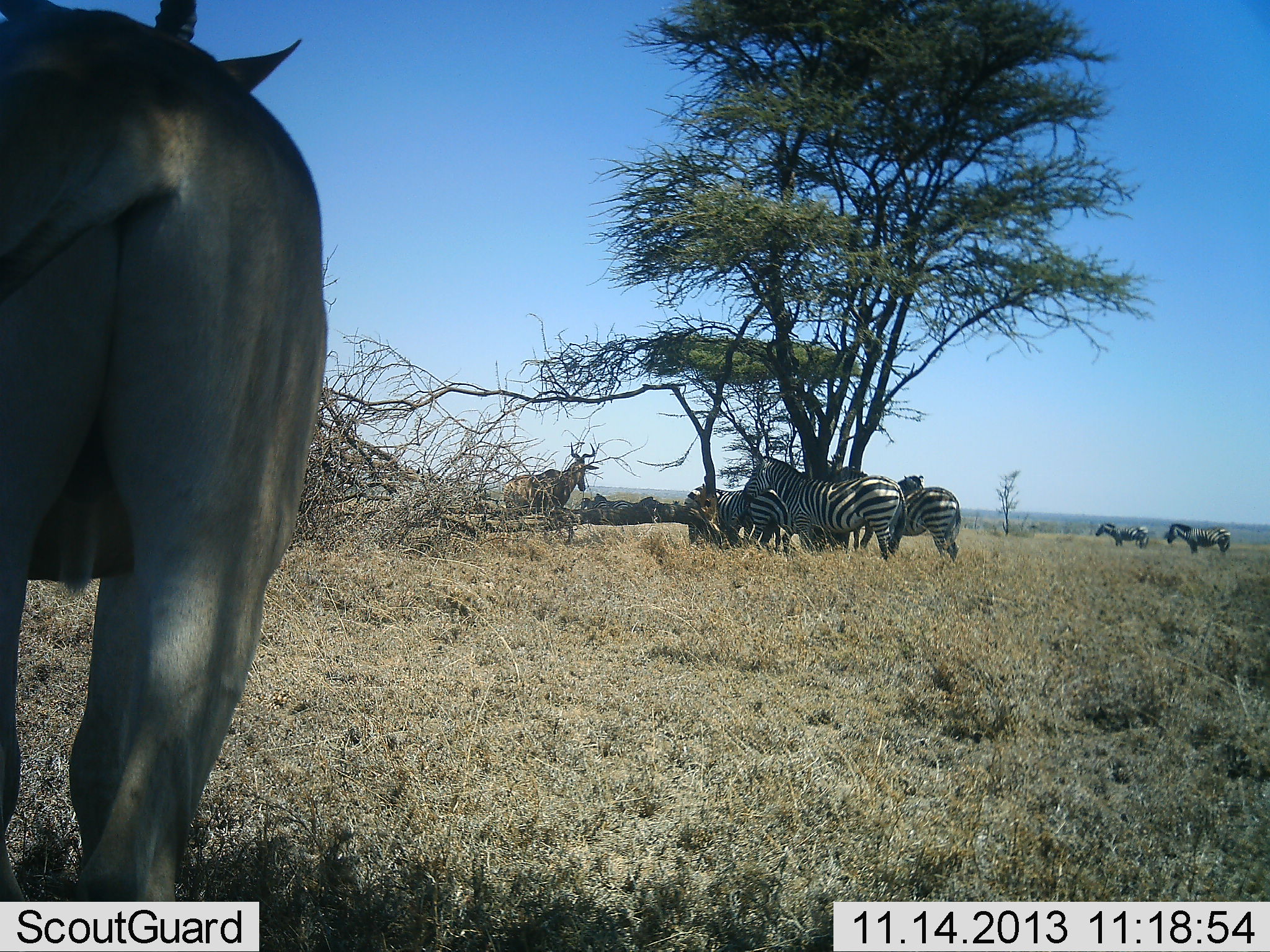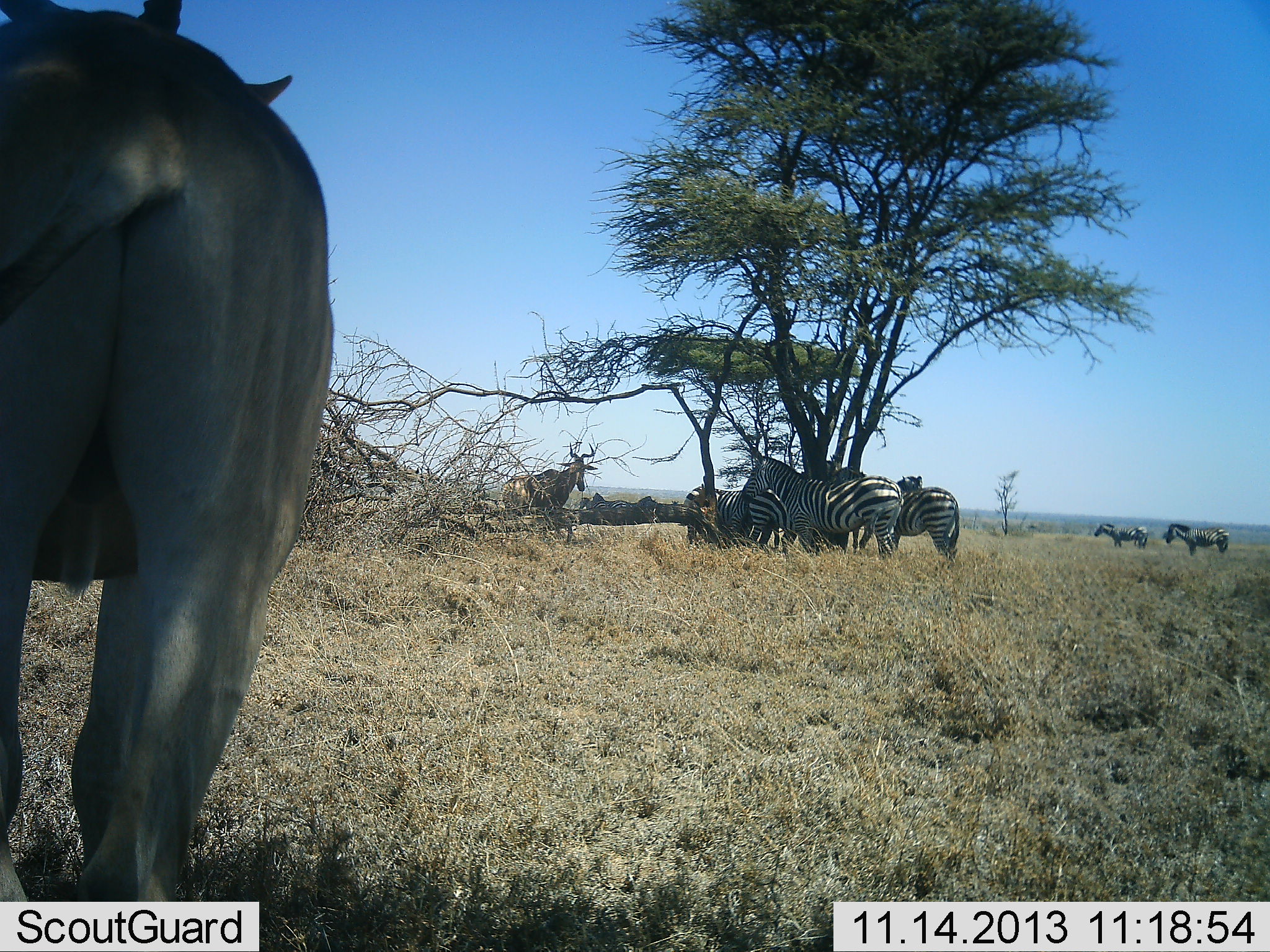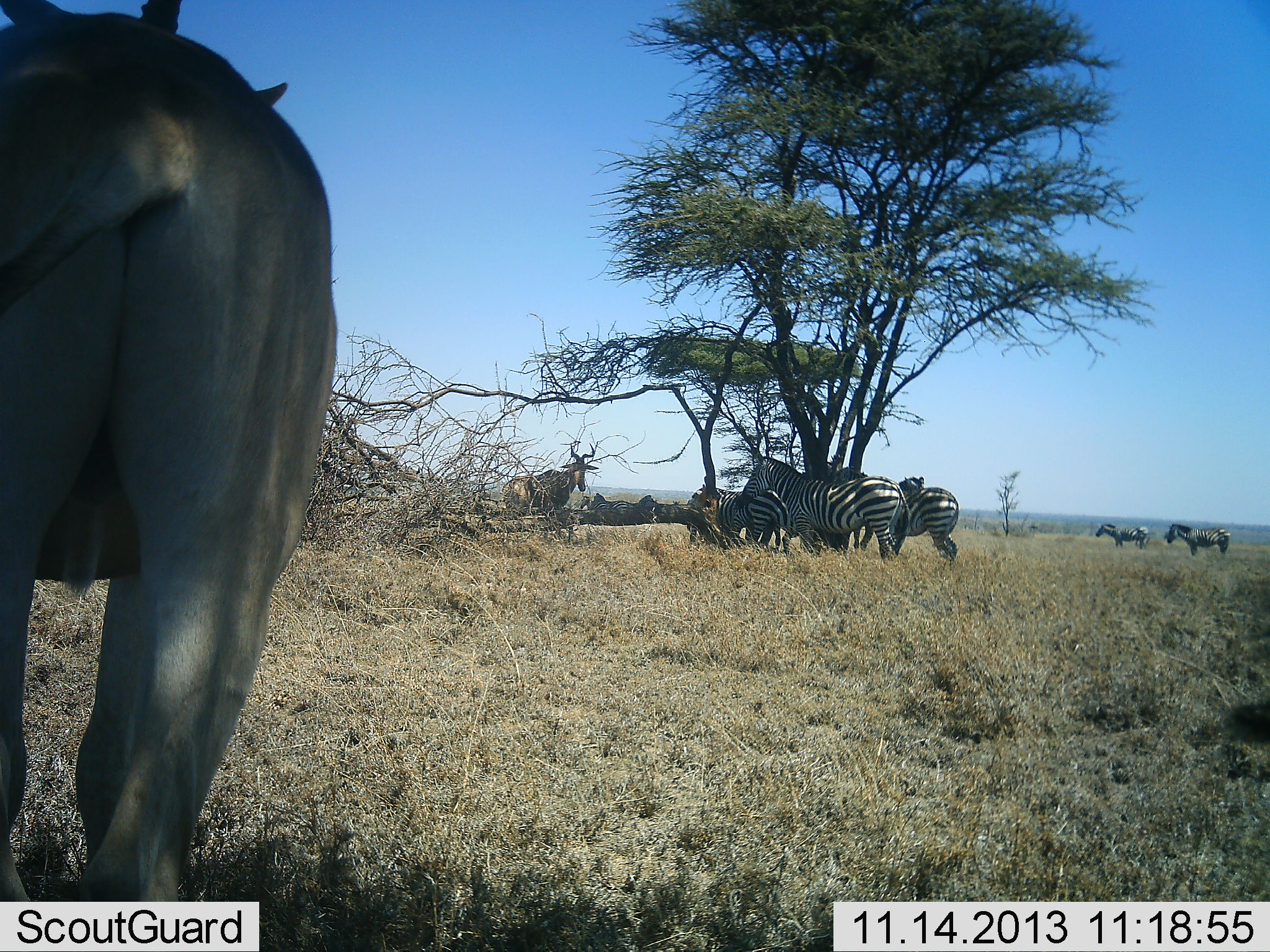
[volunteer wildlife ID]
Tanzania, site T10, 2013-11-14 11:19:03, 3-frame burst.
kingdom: Animalia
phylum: Chordata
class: Mammalia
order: Artiodactyla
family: Bovidae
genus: Alcelaphus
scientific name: Alcelaphus buselaphus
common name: hartebeest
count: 2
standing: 100%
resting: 4%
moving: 0%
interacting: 4%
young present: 0%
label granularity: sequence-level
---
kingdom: Animalia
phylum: Chordata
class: Mammalia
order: Perissodactyla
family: Equidae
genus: Equus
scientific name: Equus quagga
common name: plains zebra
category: zebra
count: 6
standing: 93%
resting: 10%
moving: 3%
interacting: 13%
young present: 0%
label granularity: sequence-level